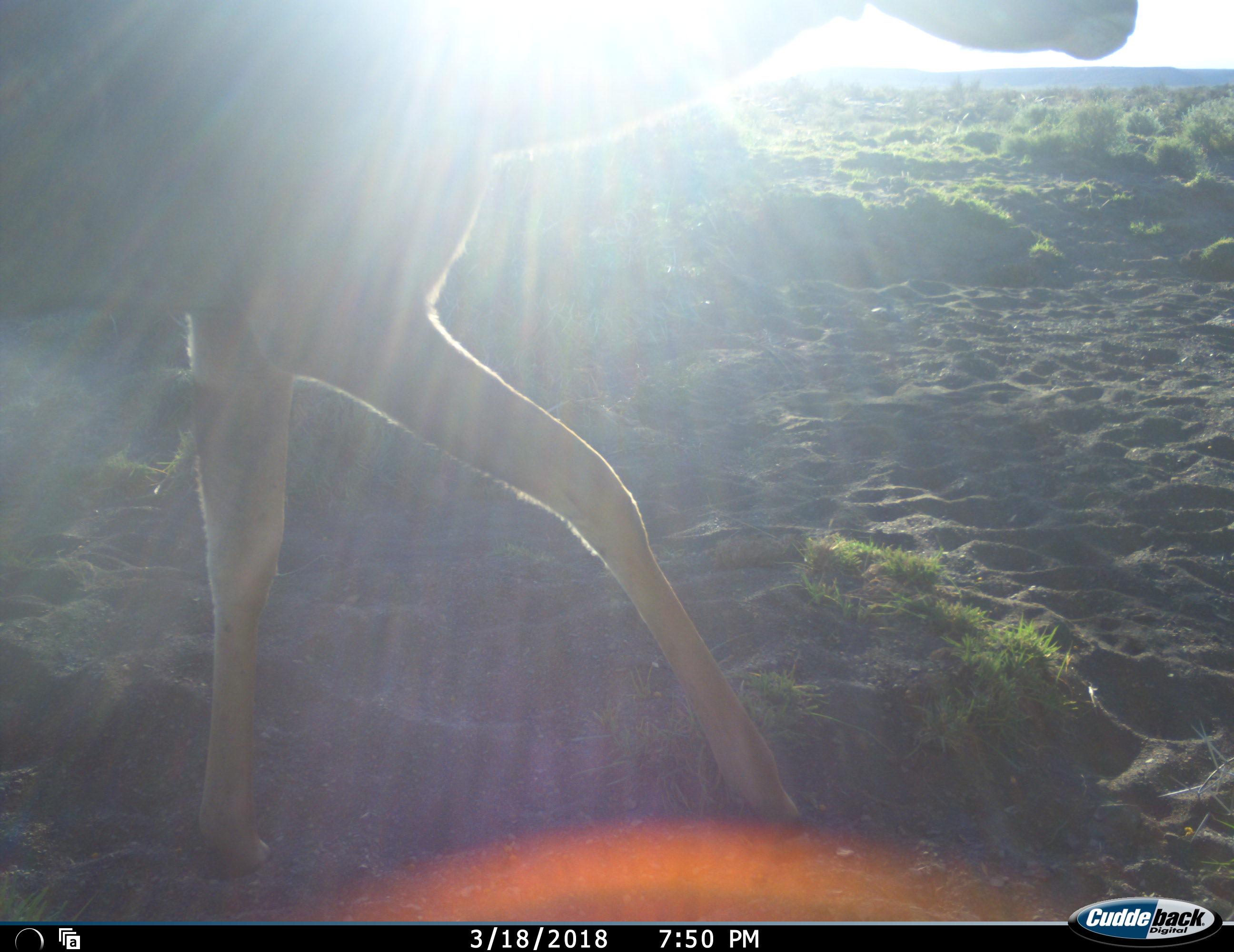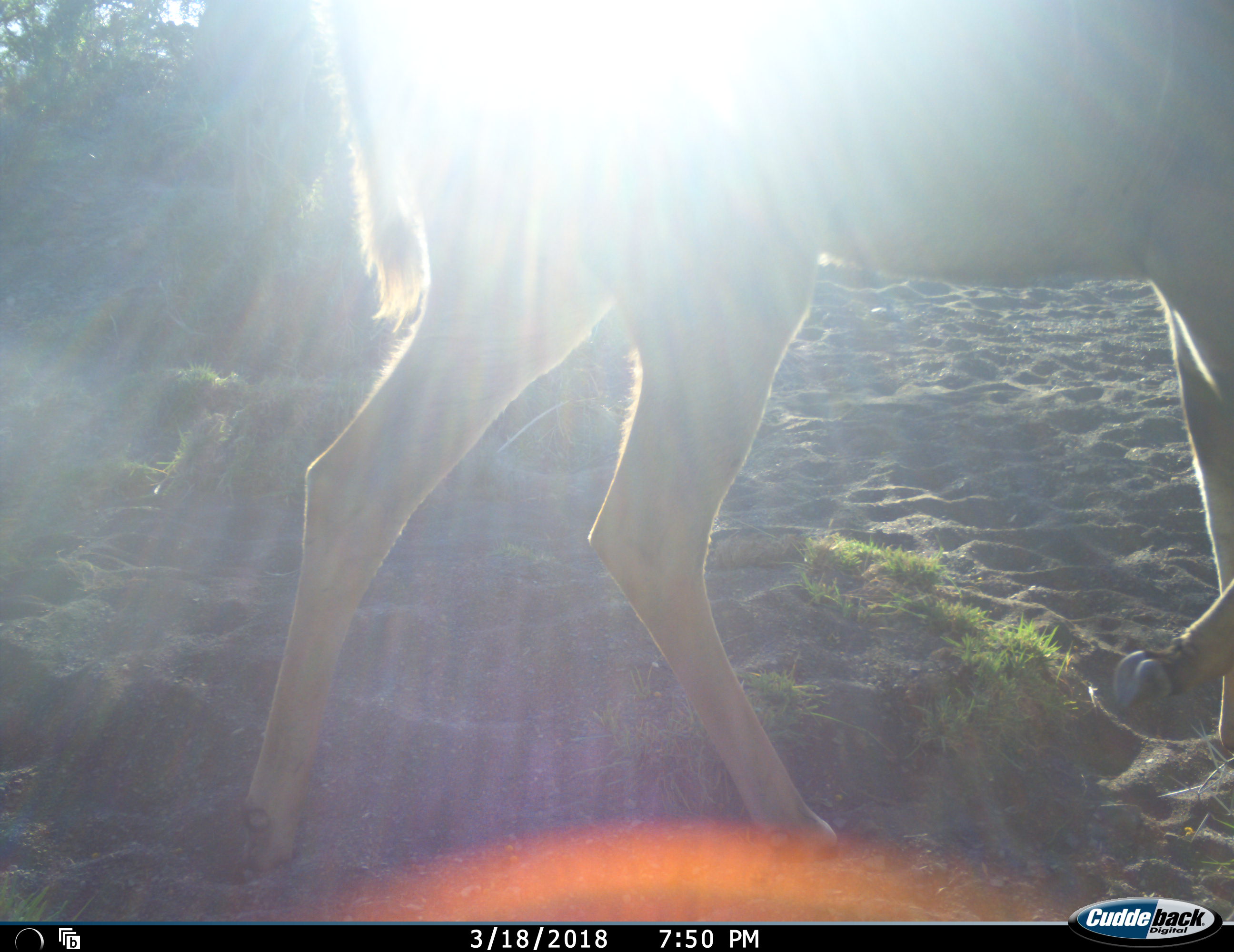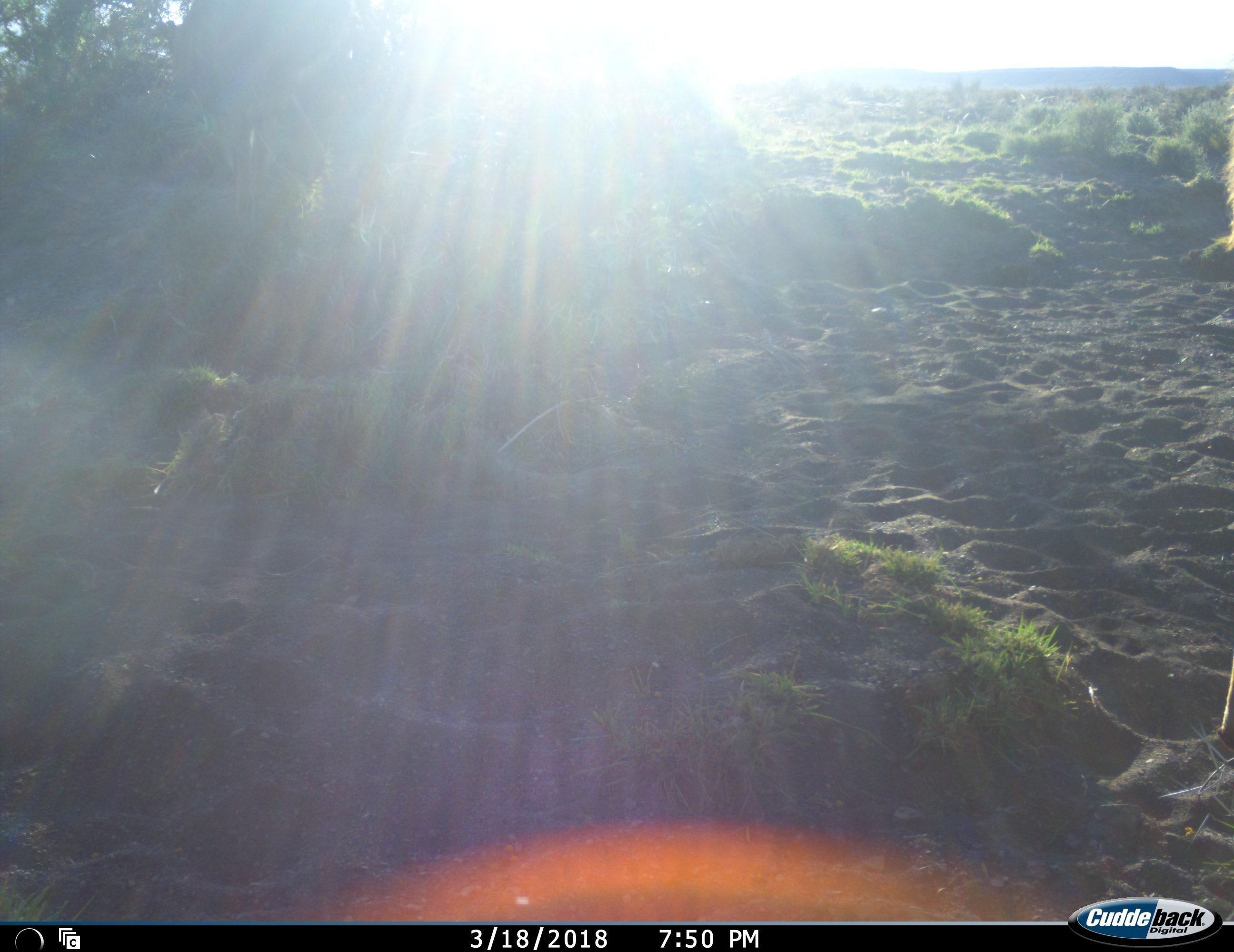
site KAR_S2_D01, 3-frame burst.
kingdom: Animalia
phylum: Chordata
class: Mammalia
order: Artiodactyla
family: Bovidae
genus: Tragelaphus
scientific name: Tragelaphus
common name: kudu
Kudu (Tragelaphus), count 1. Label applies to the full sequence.